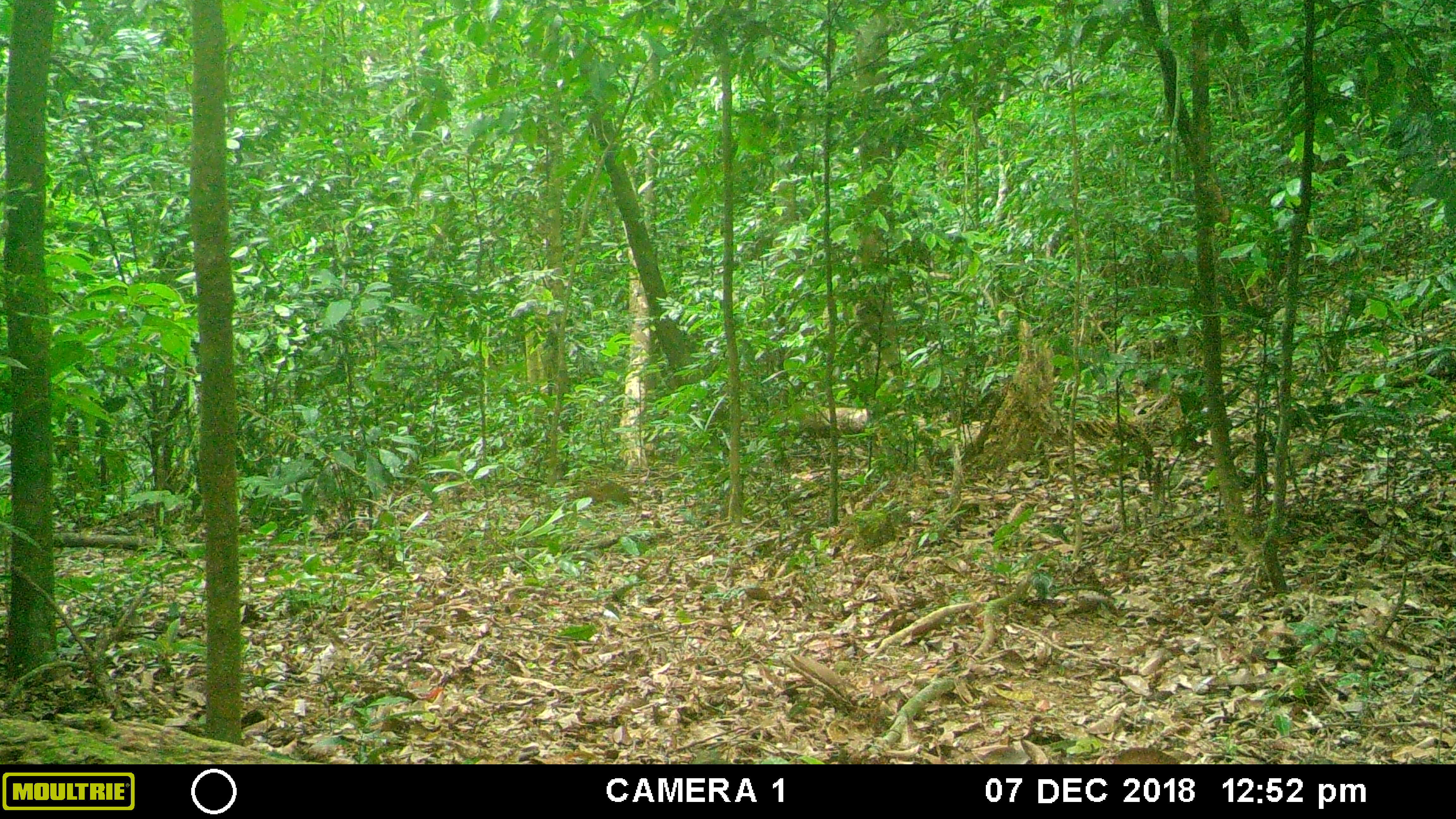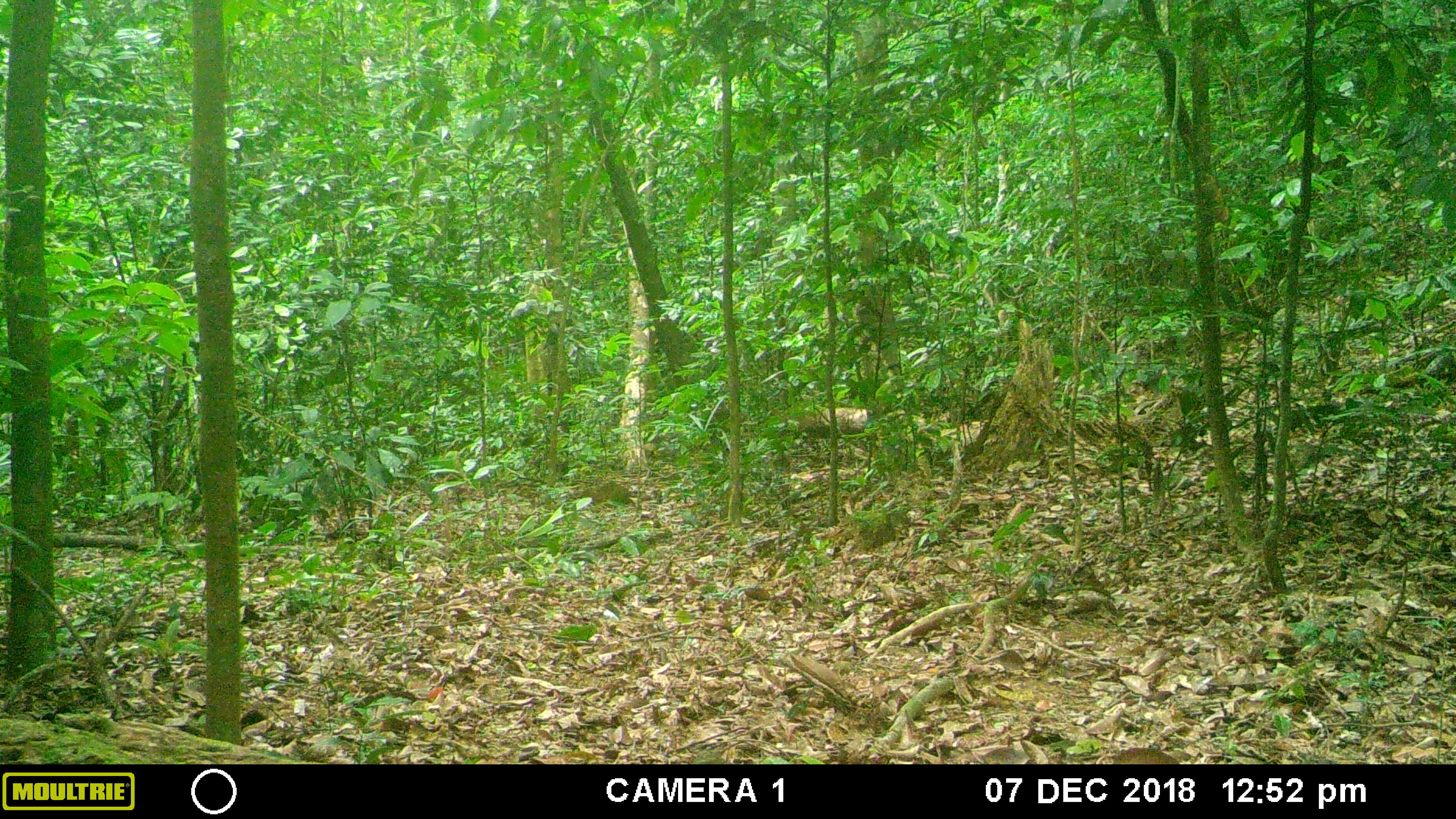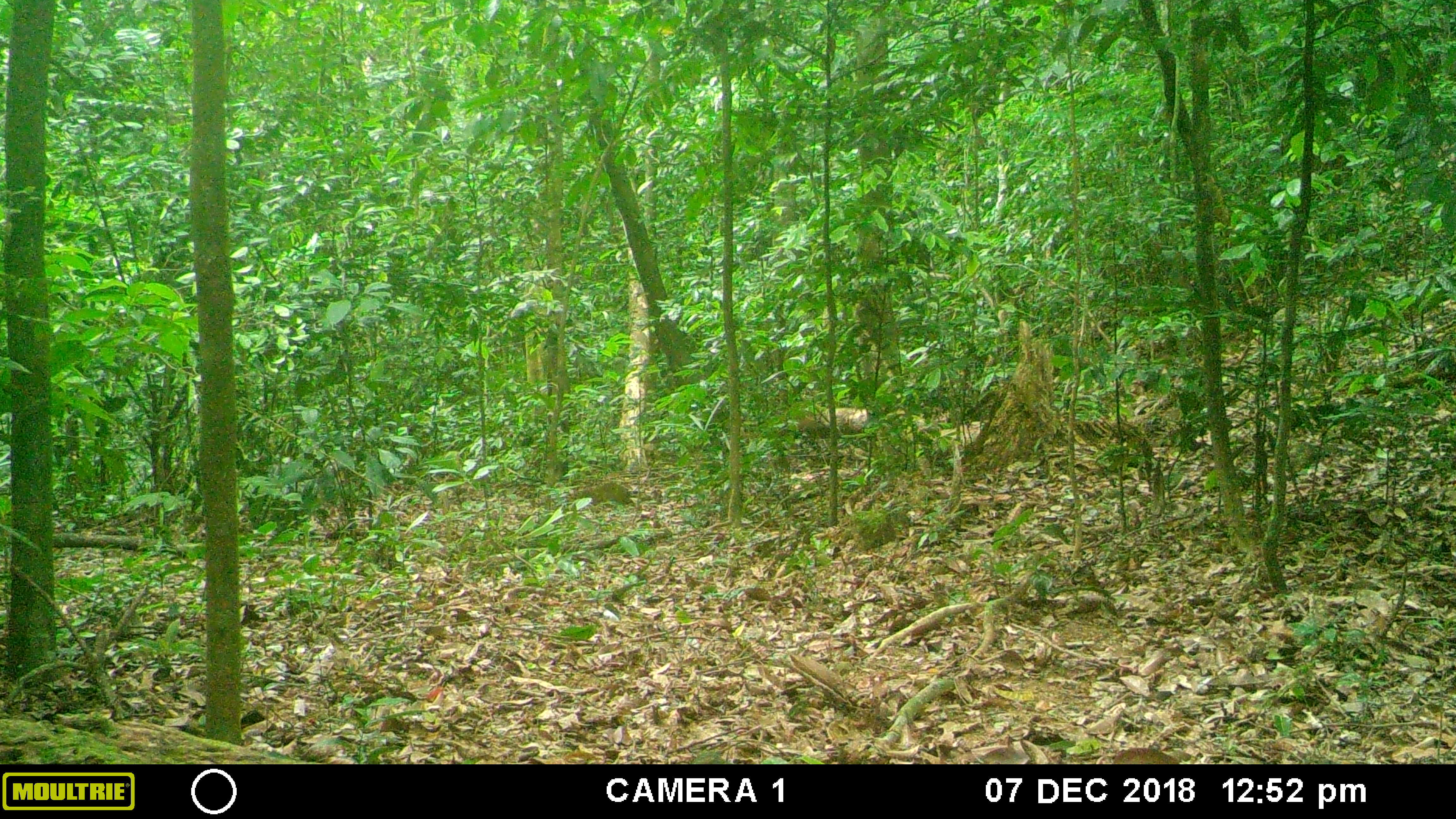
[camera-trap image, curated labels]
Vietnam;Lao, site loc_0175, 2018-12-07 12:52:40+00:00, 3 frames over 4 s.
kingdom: Animalia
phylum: Chordata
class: Mammalia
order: Artiodactyla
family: Cervidae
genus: Muntiacus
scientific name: Muntiacus vuquangensis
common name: large-antlered muntjac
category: large antlered muntjac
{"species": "large antlered muntjac (large-antlered muntjac) (Muntiacus vuquangensis)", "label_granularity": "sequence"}